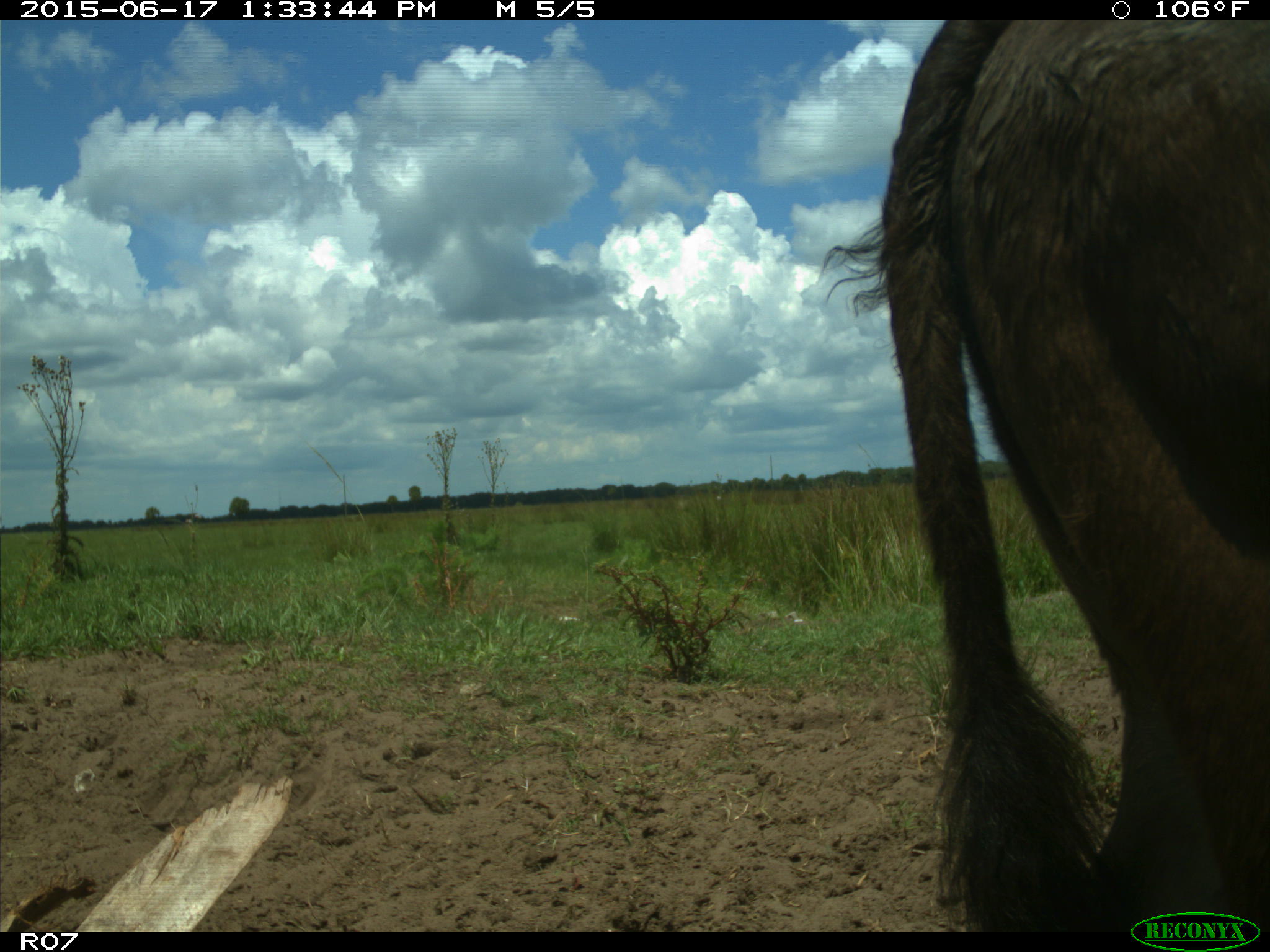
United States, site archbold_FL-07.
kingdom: Animalia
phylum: Chordata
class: Mammalia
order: Artiodactyla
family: Bovidae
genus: Bos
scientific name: Bos taurus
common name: domestic cow